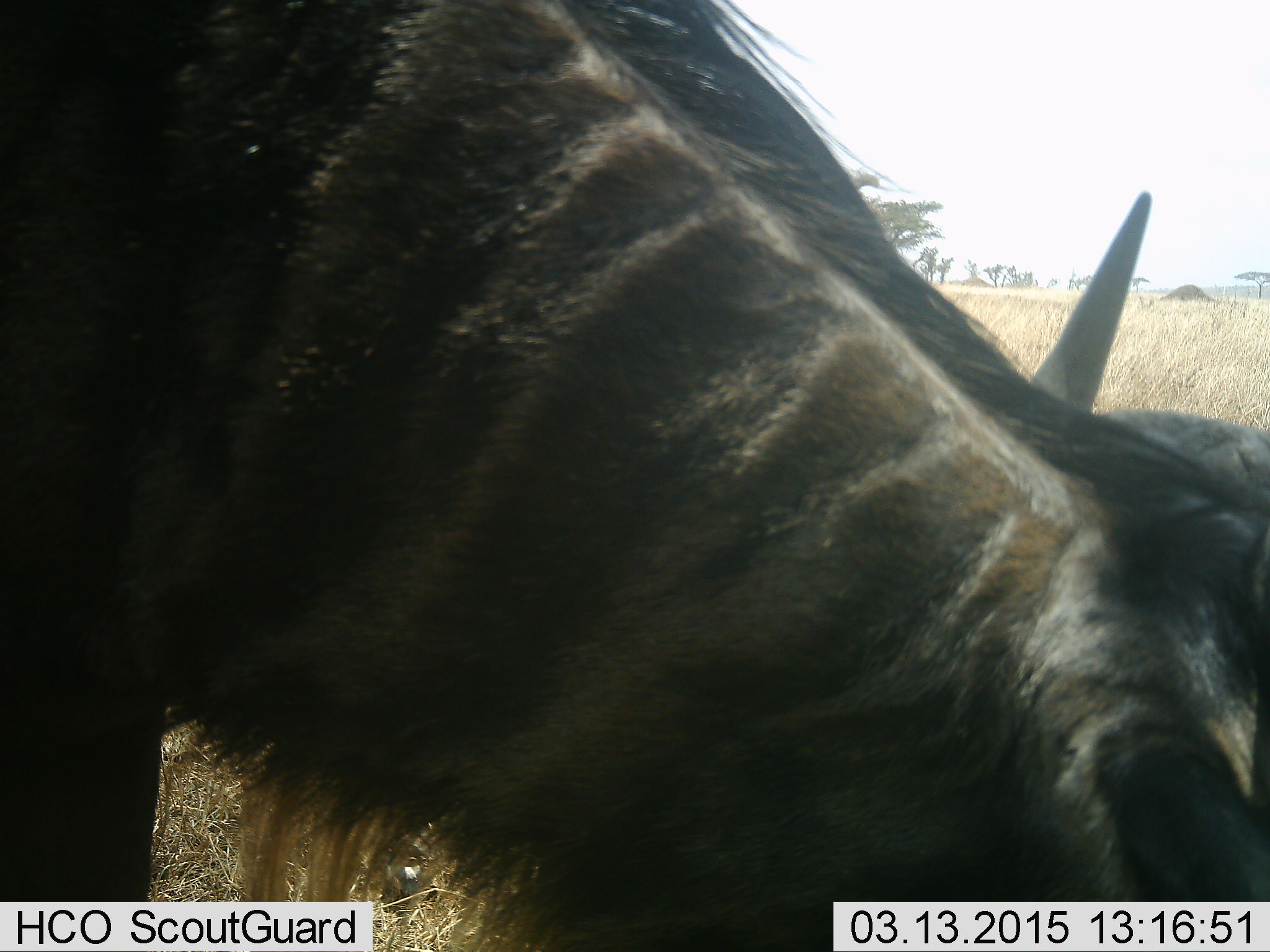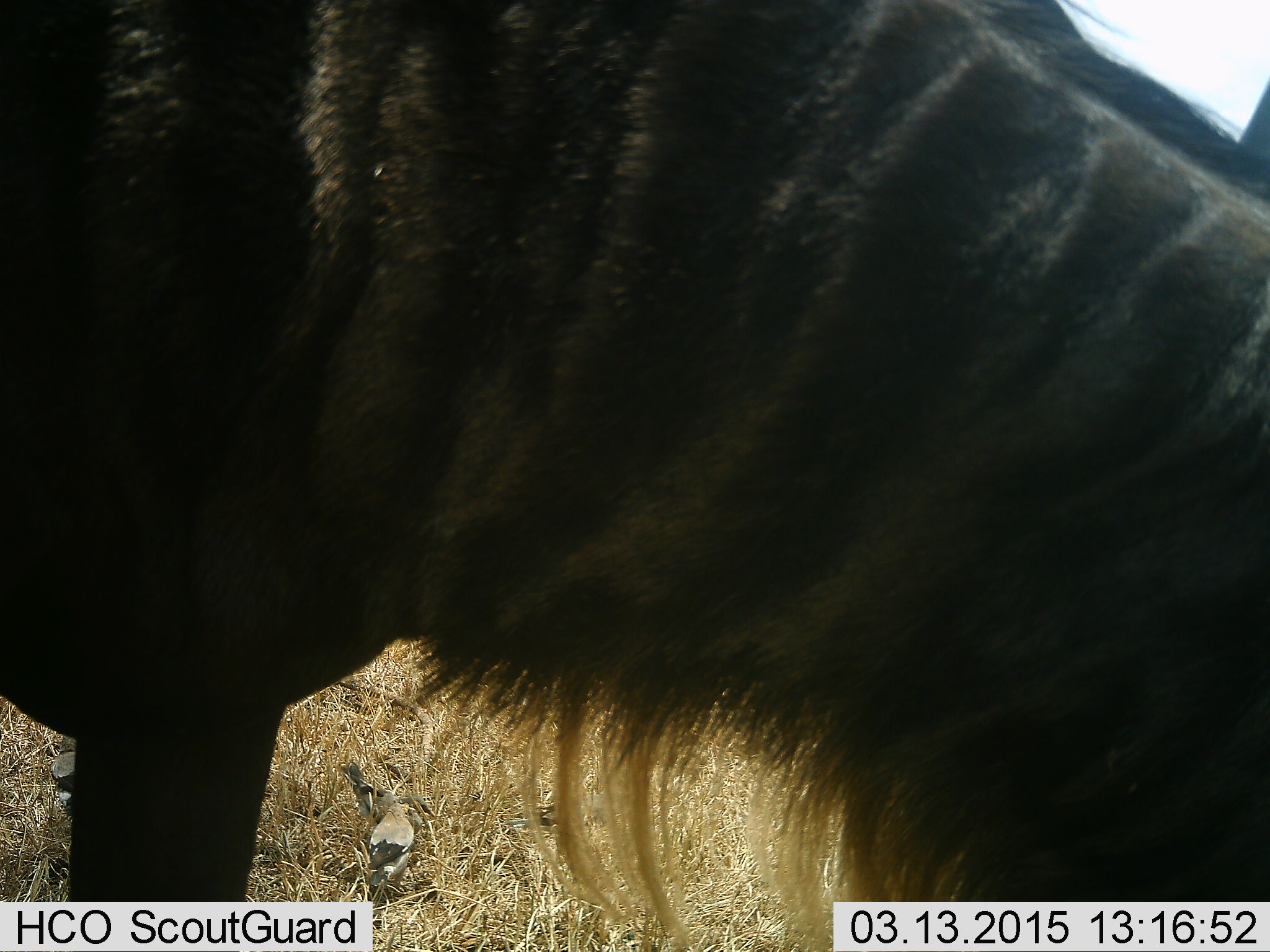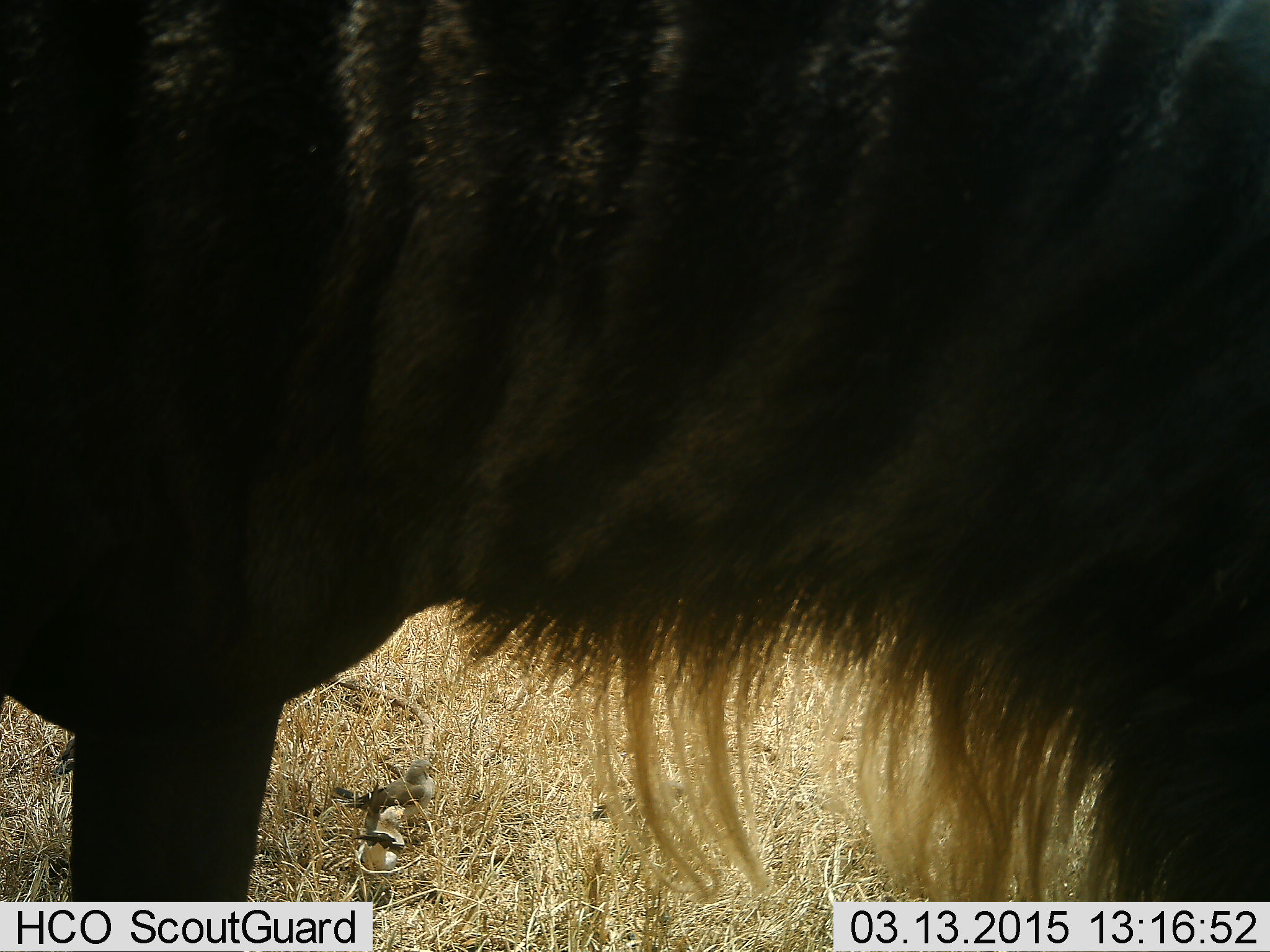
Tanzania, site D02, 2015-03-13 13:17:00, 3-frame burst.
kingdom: Animalia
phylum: Chordata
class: Mammalia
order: Artiodactyla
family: Bovidae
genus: Connochaetes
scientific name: Connochaetes taurinus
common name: blue wildebeest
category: wildebeest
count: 1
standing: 74%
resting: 5%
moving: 11%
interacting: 5%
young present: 0%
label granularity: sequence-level